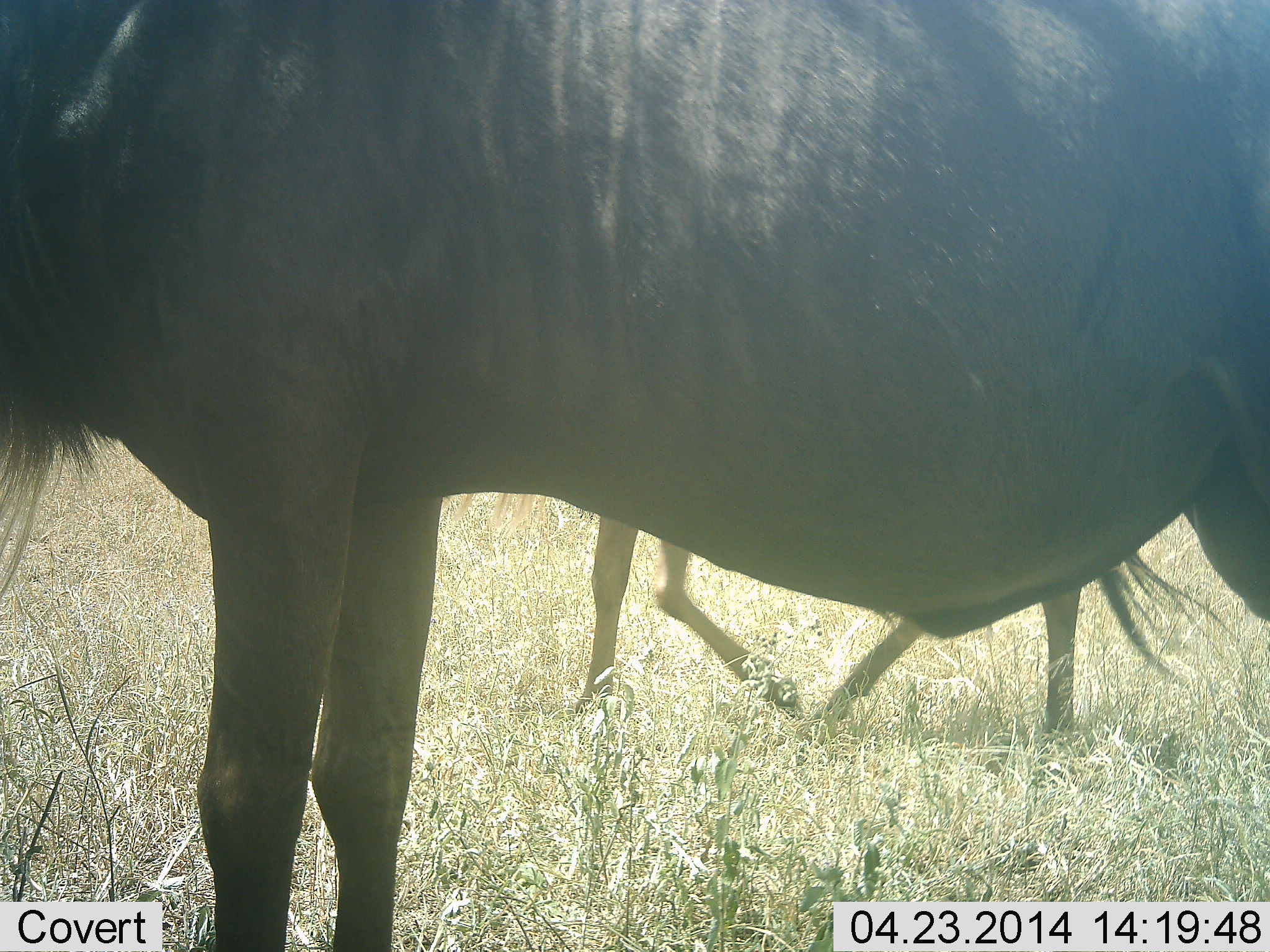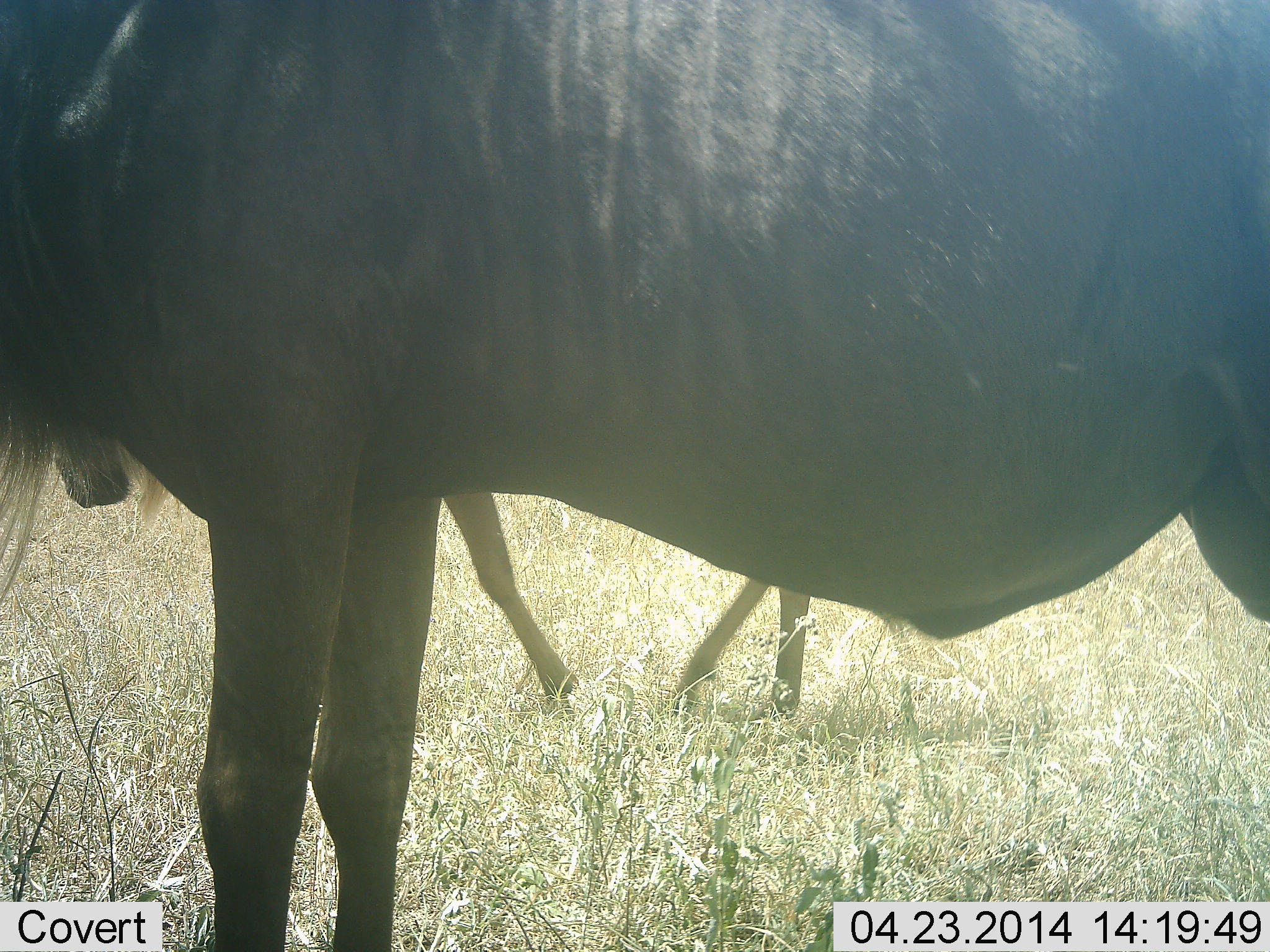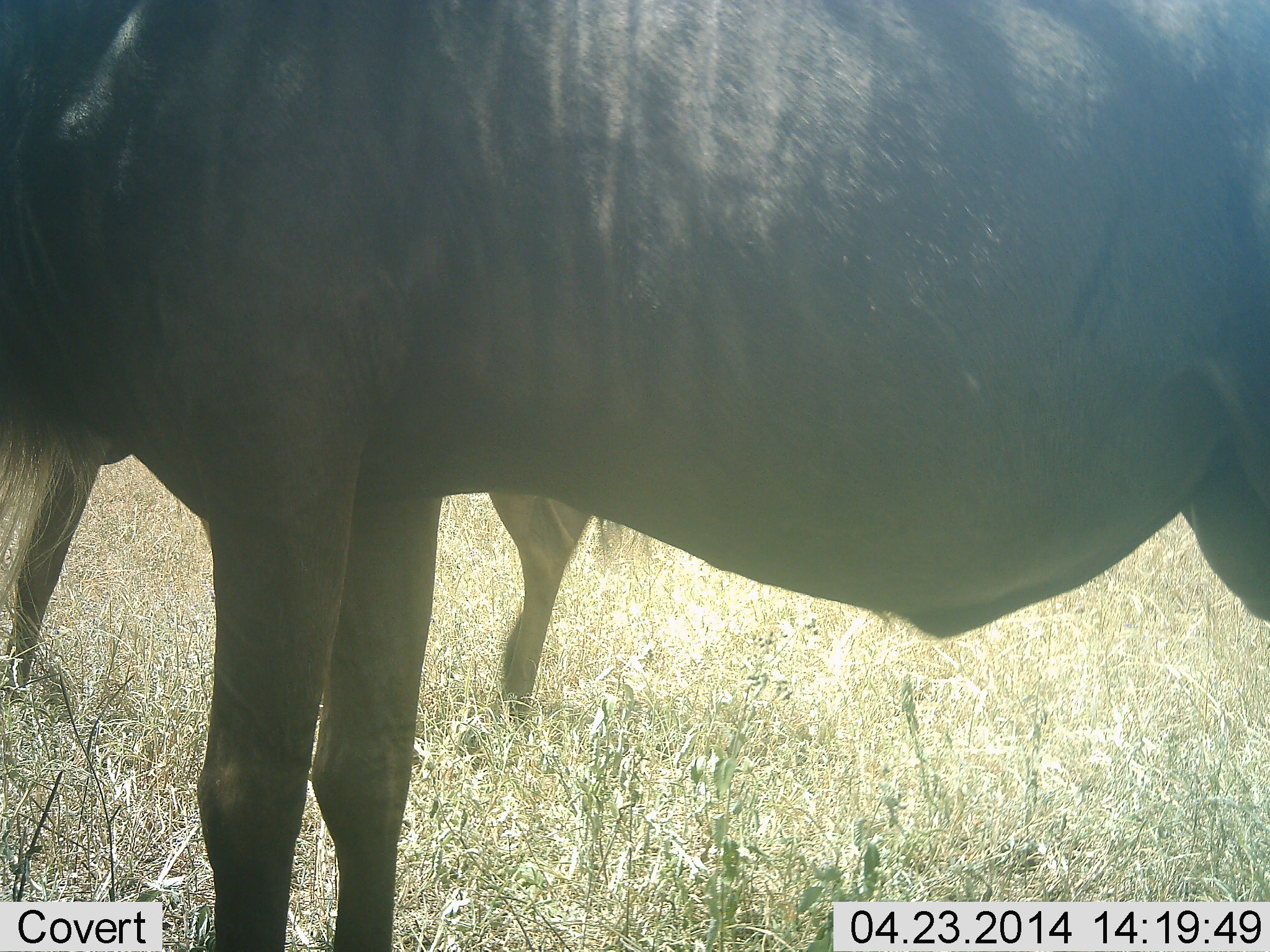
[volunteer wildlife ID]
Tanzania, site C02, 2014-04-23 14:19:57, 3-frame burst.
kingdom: Animalia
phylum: Chordata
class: Mammalia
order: Artiodactyla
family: Bovidae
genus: Connochaetes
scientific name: Connochaetes taurinus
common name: blue wildebeest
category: wildebeest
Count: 2.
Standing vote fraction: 100%.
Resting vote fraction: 0%.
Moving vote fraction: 70%.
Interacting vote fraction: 0%.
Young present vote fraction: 10%.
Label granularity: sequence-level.